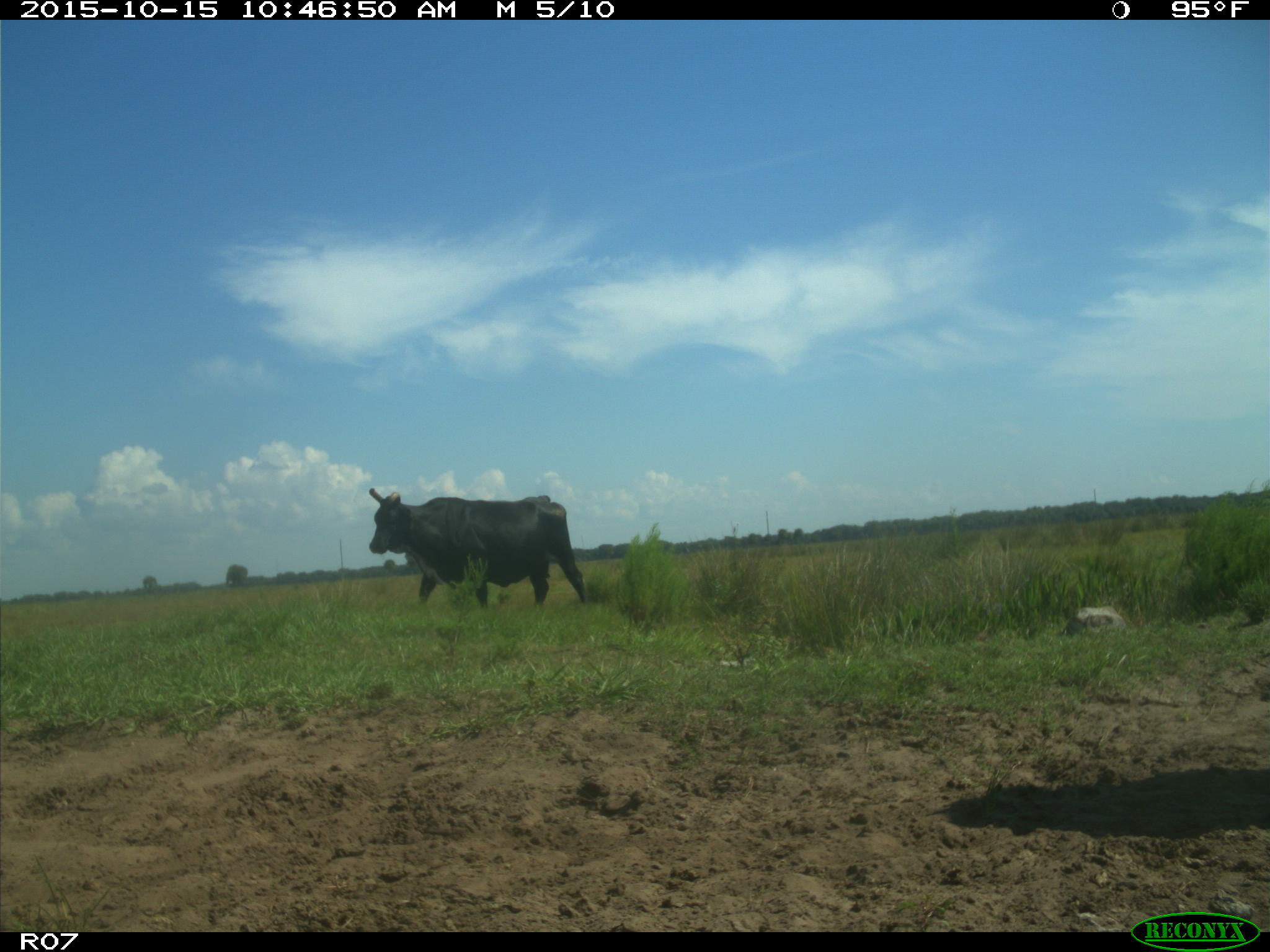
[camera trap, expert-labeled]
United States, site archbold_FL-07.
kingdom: Animalia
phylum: Chordata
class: Mammalia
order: Artiodactyla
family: Bovidae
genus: Bos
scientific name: Bos taurus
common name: domestic cow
Bos taurus (domestic cow).